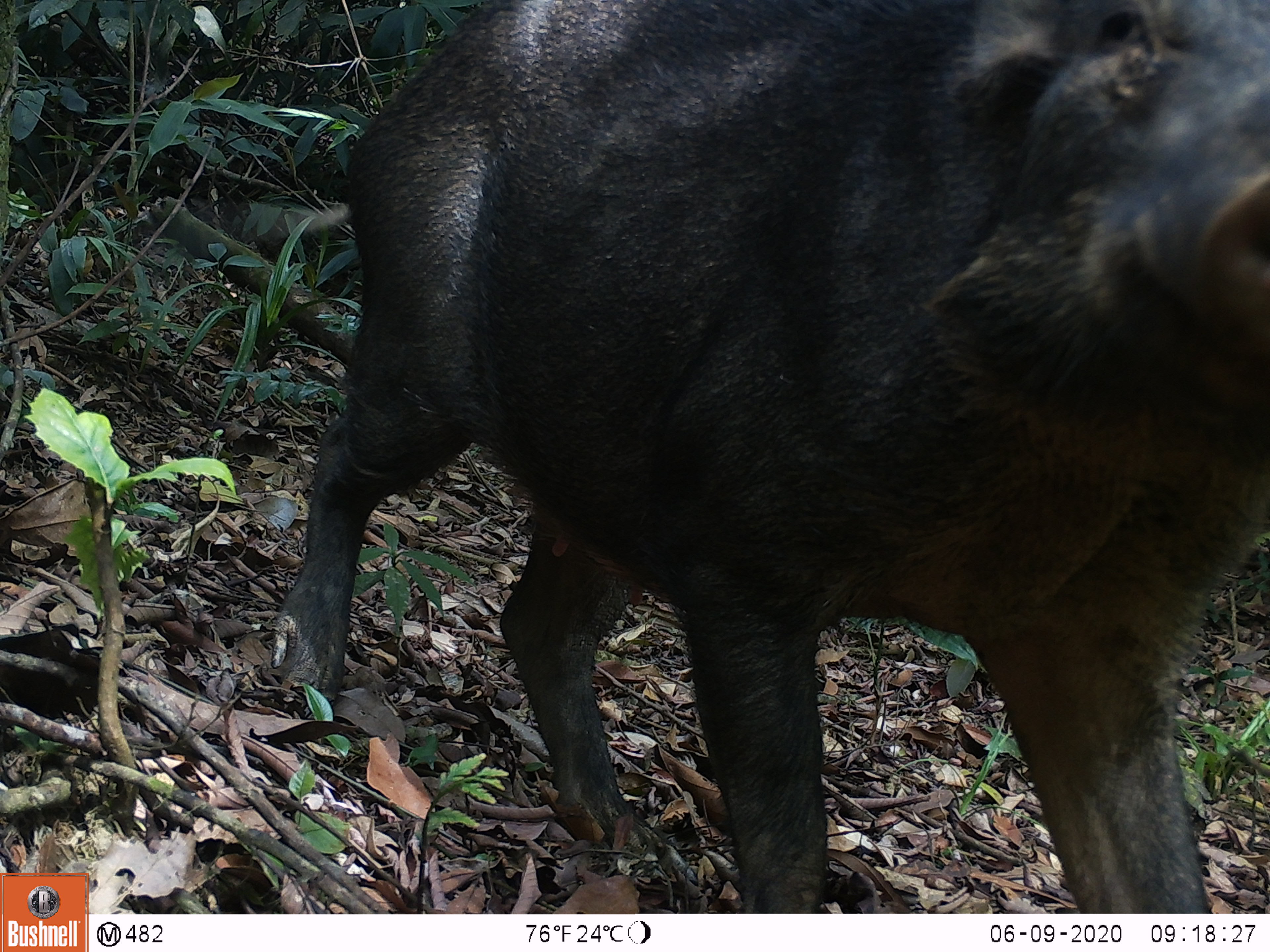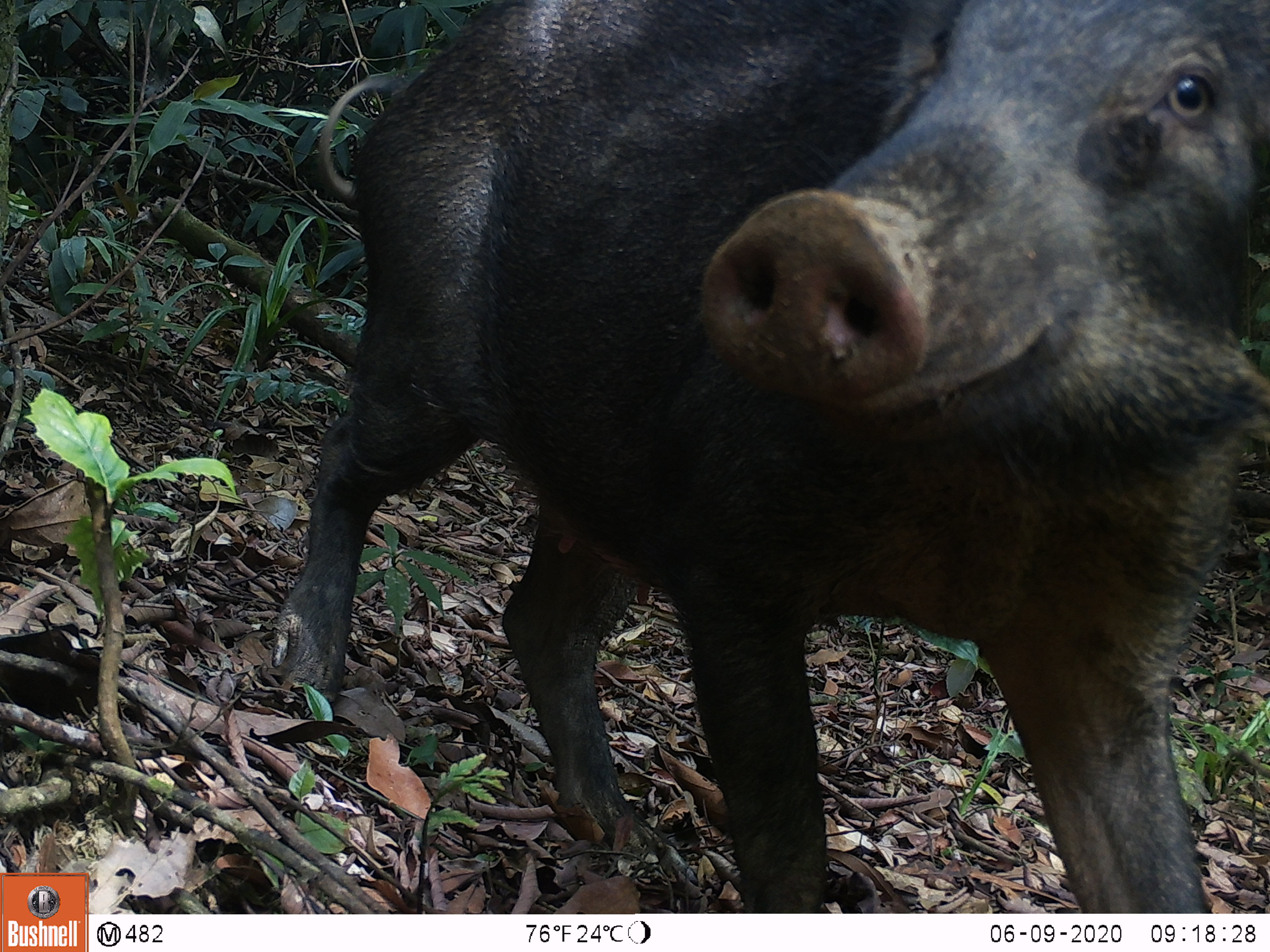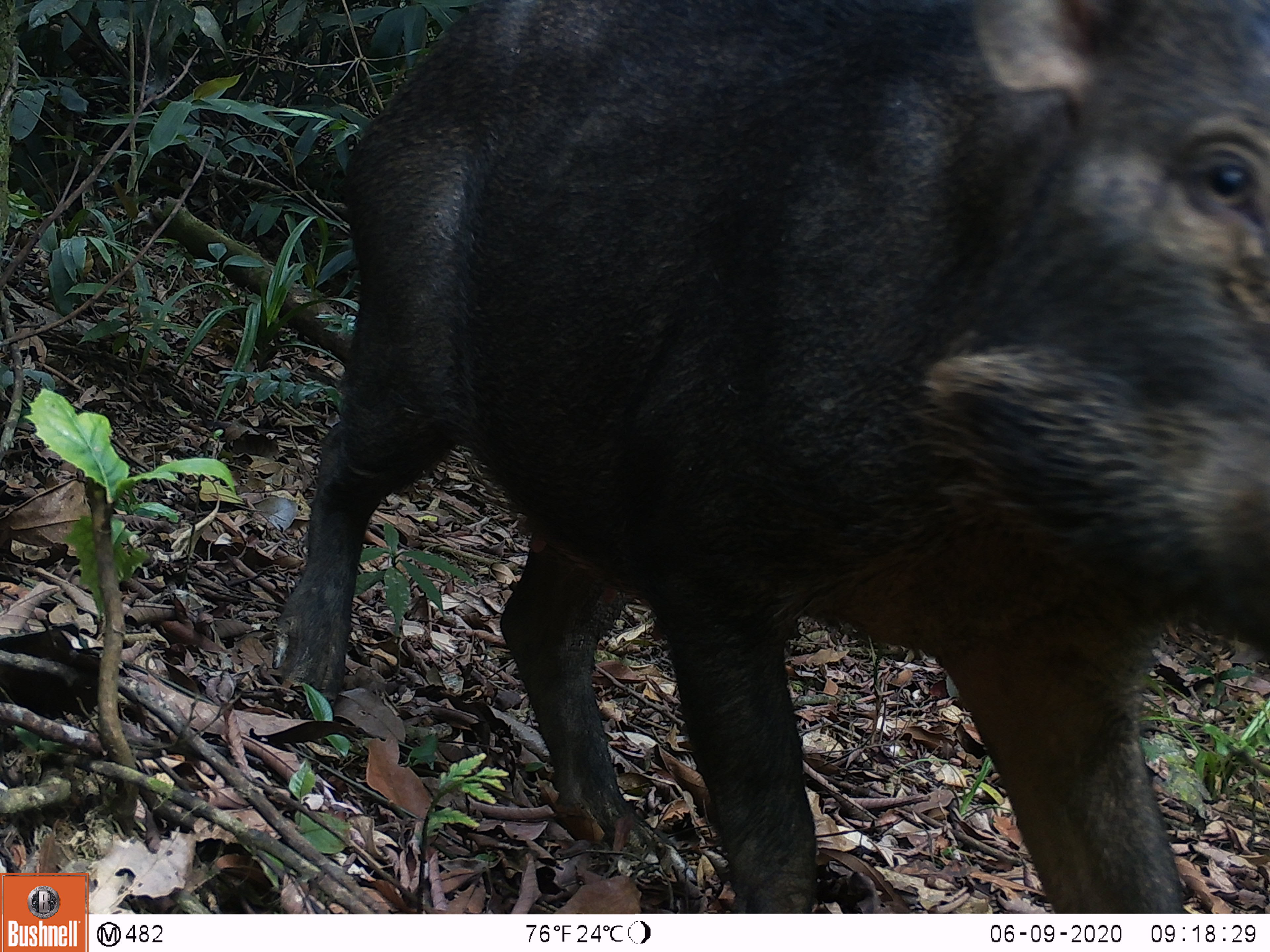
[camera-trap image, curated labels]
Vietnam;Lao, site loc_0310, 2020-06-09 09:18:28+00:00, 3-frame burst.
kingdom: Animalia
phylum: Chordata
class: Mammalia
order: Artiodactyla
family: Suidae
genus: Sus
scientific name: Sus scrofa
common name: eurasian wild pig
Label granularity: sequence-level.